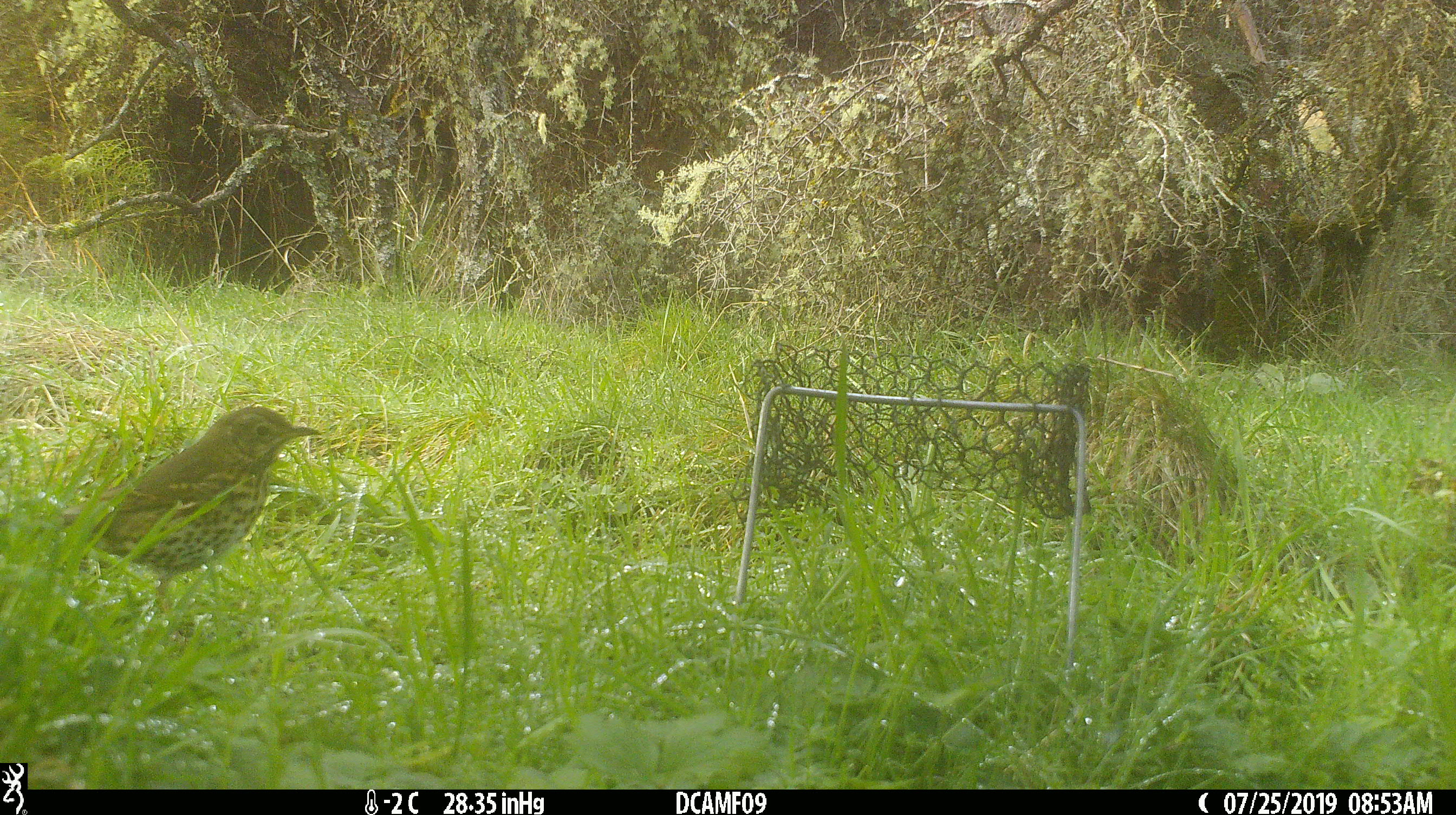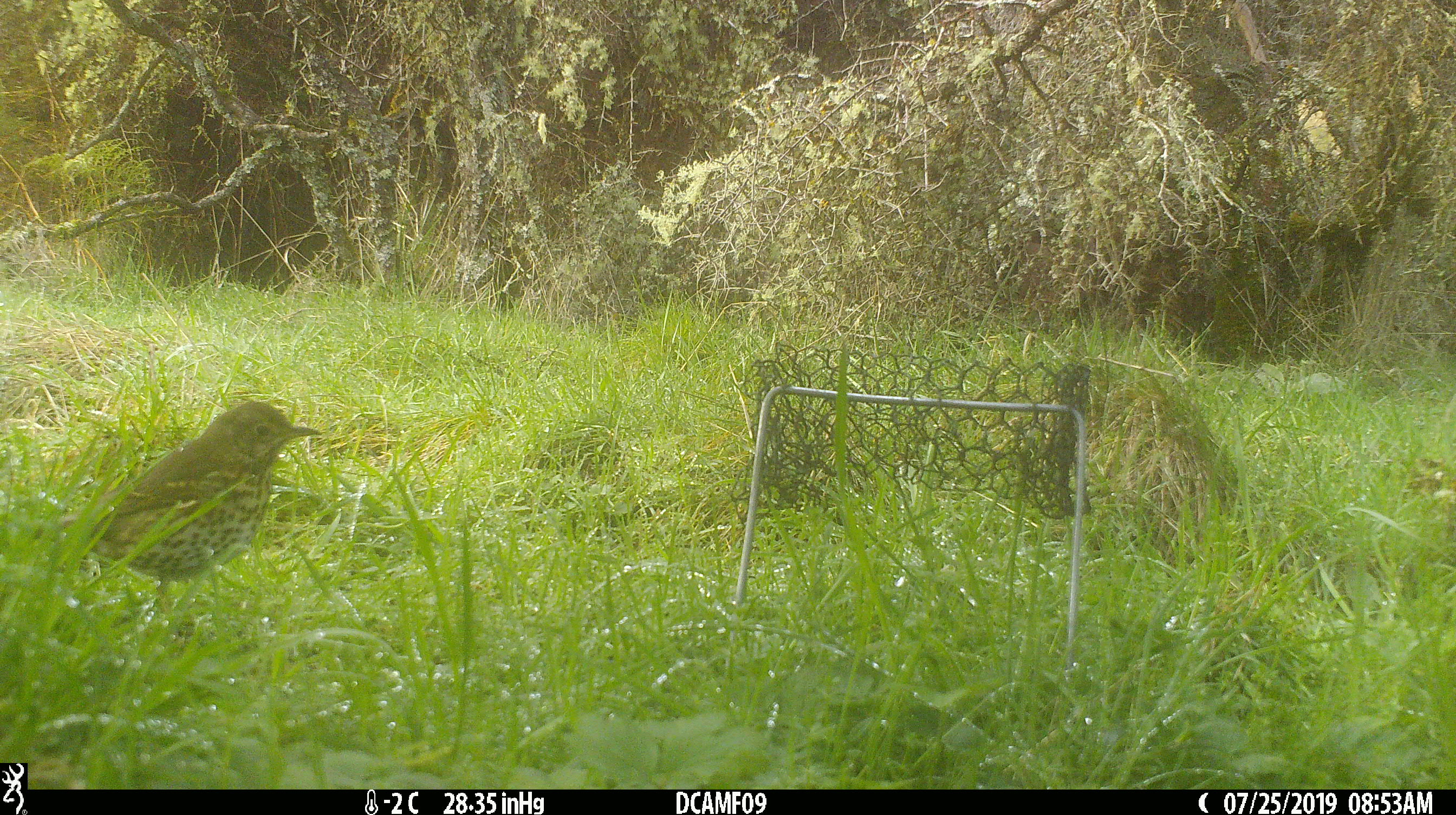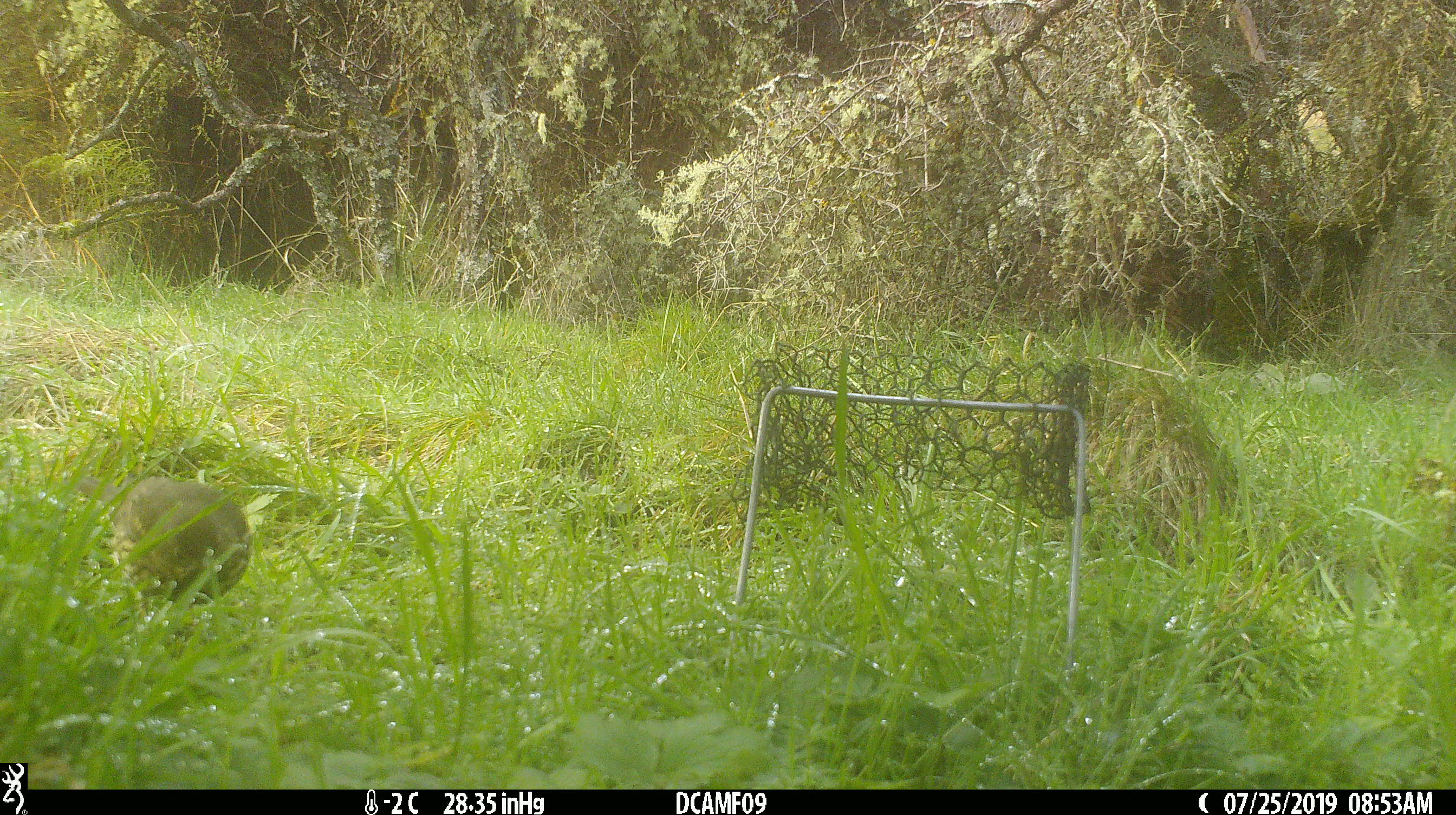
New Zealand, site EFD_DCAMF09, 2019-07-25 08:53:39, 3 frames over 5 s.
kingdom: Animalia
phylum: Chordata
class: Aves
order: Passeriformes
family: Turdidae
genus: Turdus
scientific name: Turdus philomelos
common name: song thrush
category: thrush